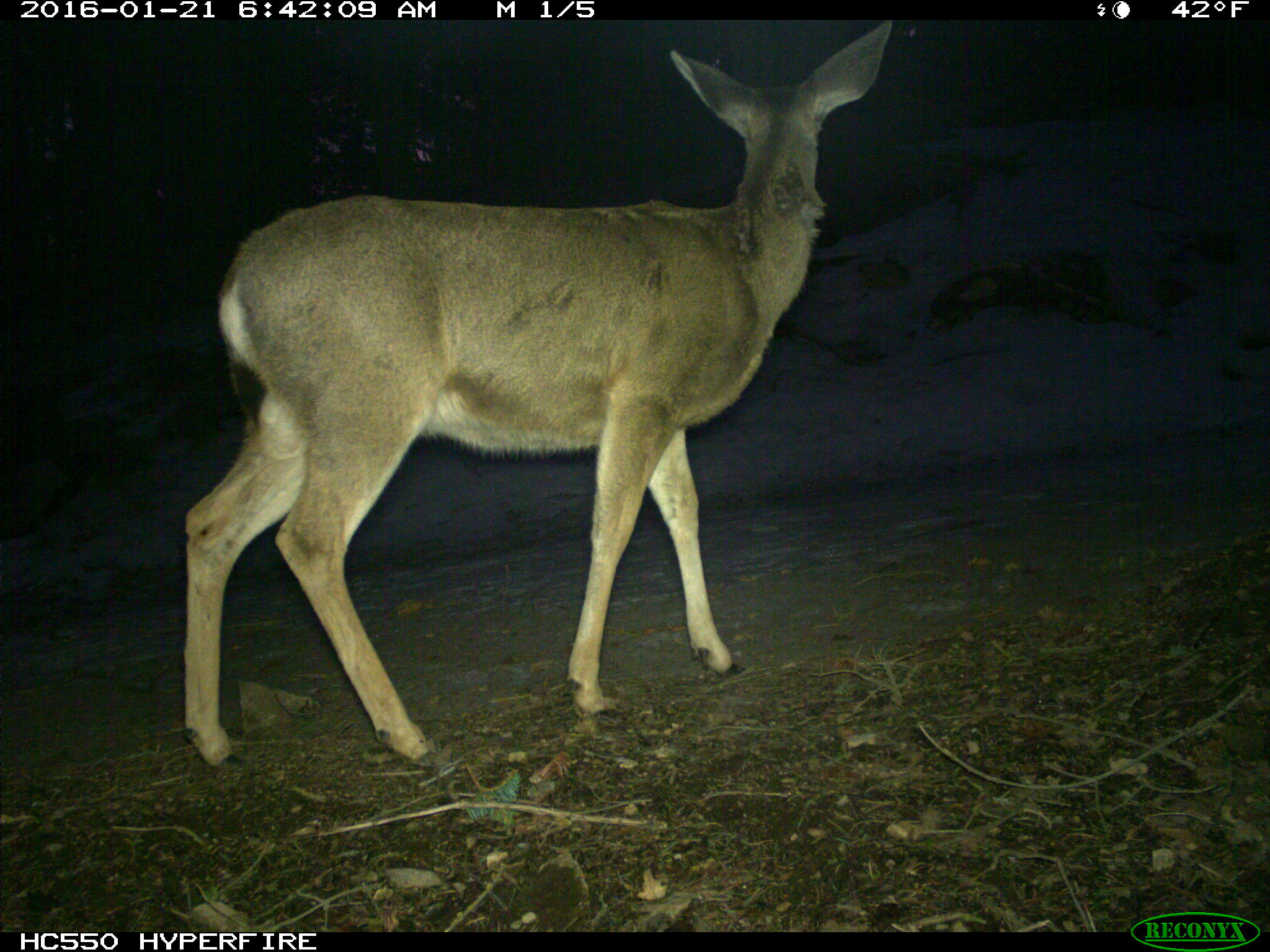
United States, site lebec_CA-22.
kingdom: Animalia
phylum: Chordata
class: Mammalia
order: Artiodactyla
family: Cervidae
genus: Odocoileus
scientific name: Odocoileus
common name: deer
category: unidentified deer